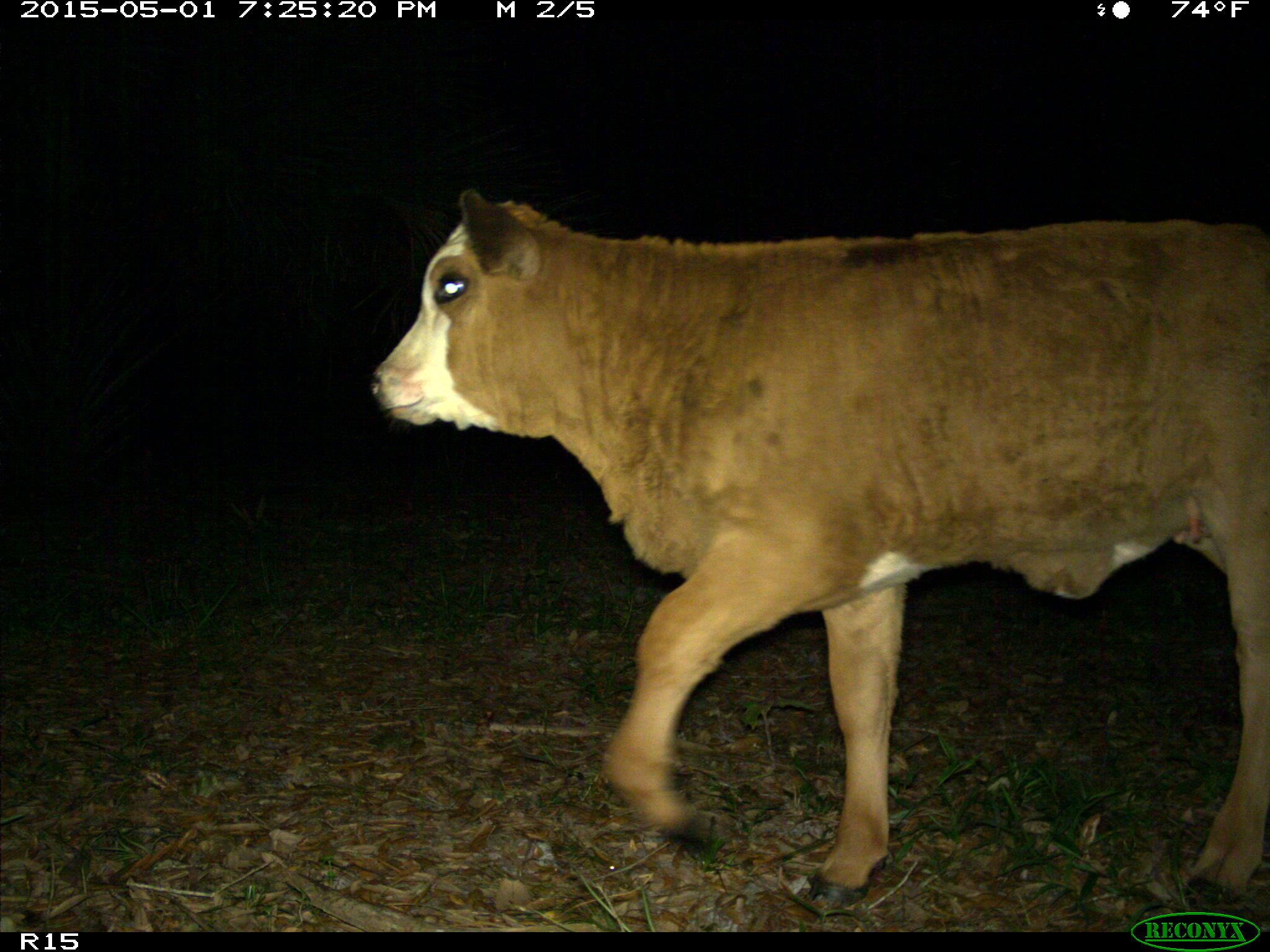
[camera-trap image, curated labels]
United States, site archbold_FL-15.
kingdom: Animalia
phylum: Chordata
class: Mammalia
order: Artiodactyla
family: Bovidae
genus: Bos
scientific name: Bos taurus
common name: domestic cow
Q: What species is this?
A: Bos taurus (domestic cow).